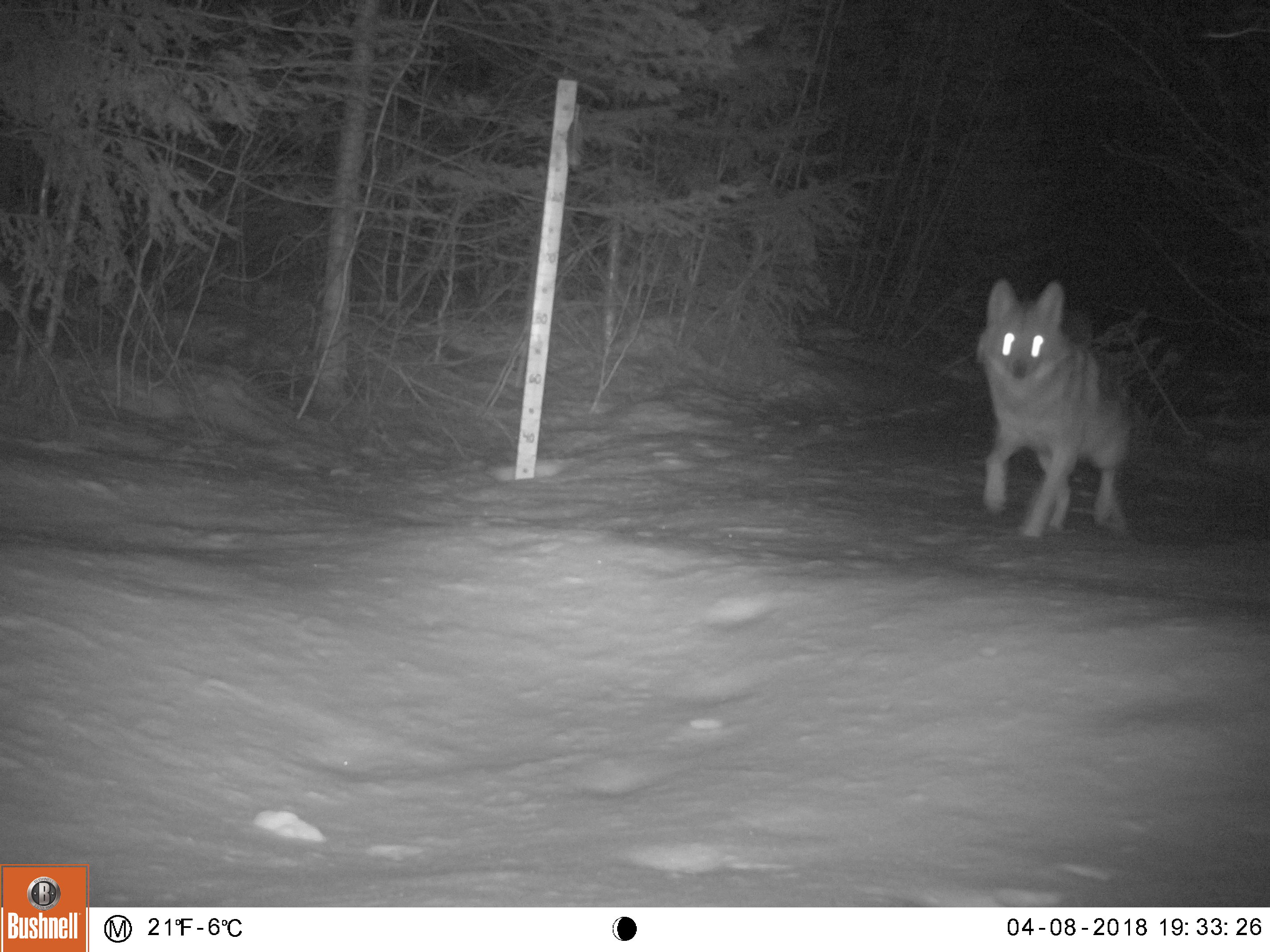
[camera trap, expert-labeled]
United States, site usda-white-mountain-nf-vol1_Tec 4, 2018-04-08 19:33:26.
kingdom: Animalia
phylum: Chordata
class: Mammalia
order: Carnivora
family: Canidae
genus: Canis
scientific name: Canis latrans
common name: coyote